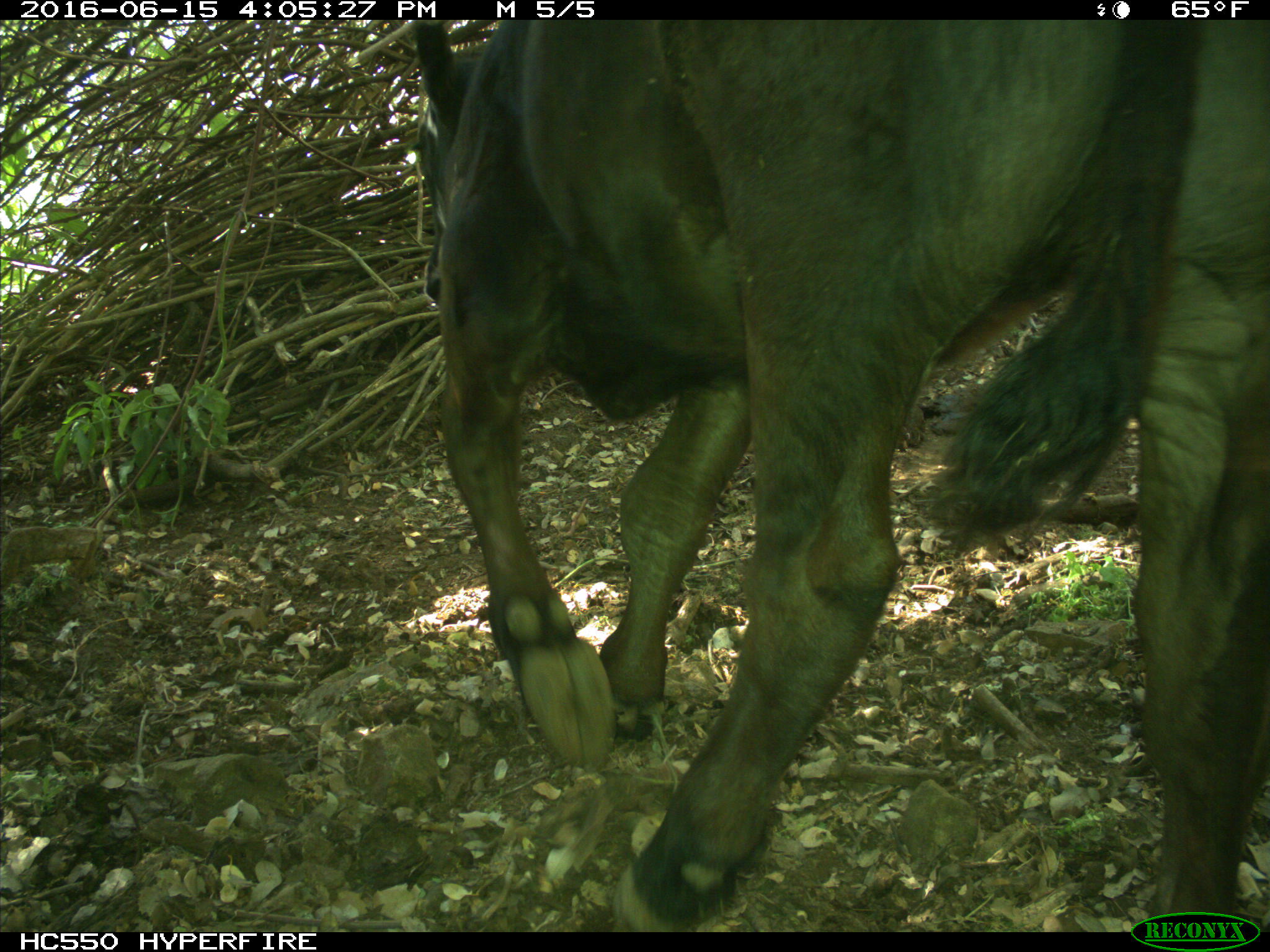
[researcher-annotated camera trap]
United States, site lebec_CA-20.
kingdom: Animalia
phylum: Chordata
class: Mammalia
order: Artiodactyla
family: Bovidae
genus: Bos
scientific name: Bos taurus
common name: domestic cow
Bos taurus (domestic cow).